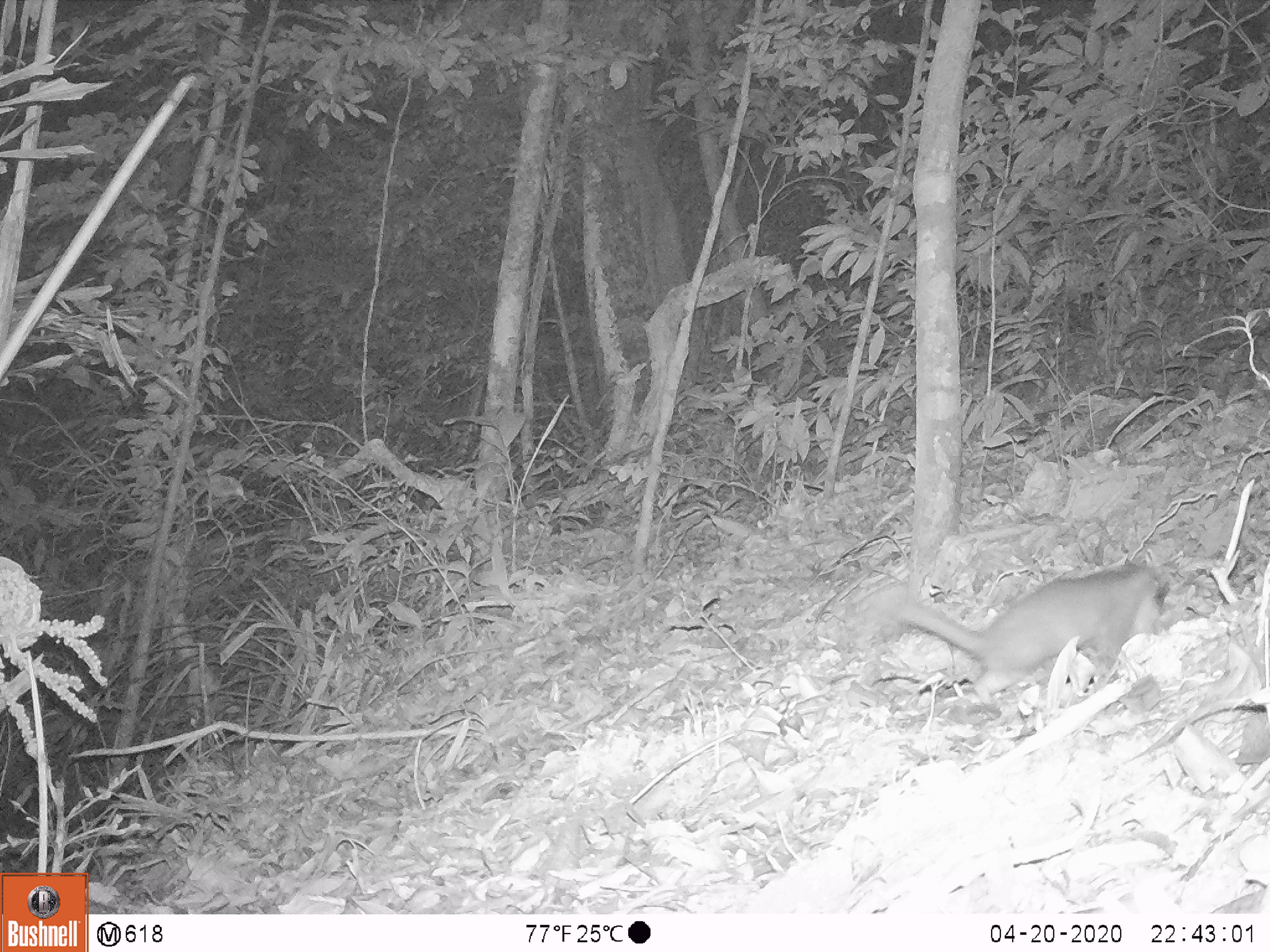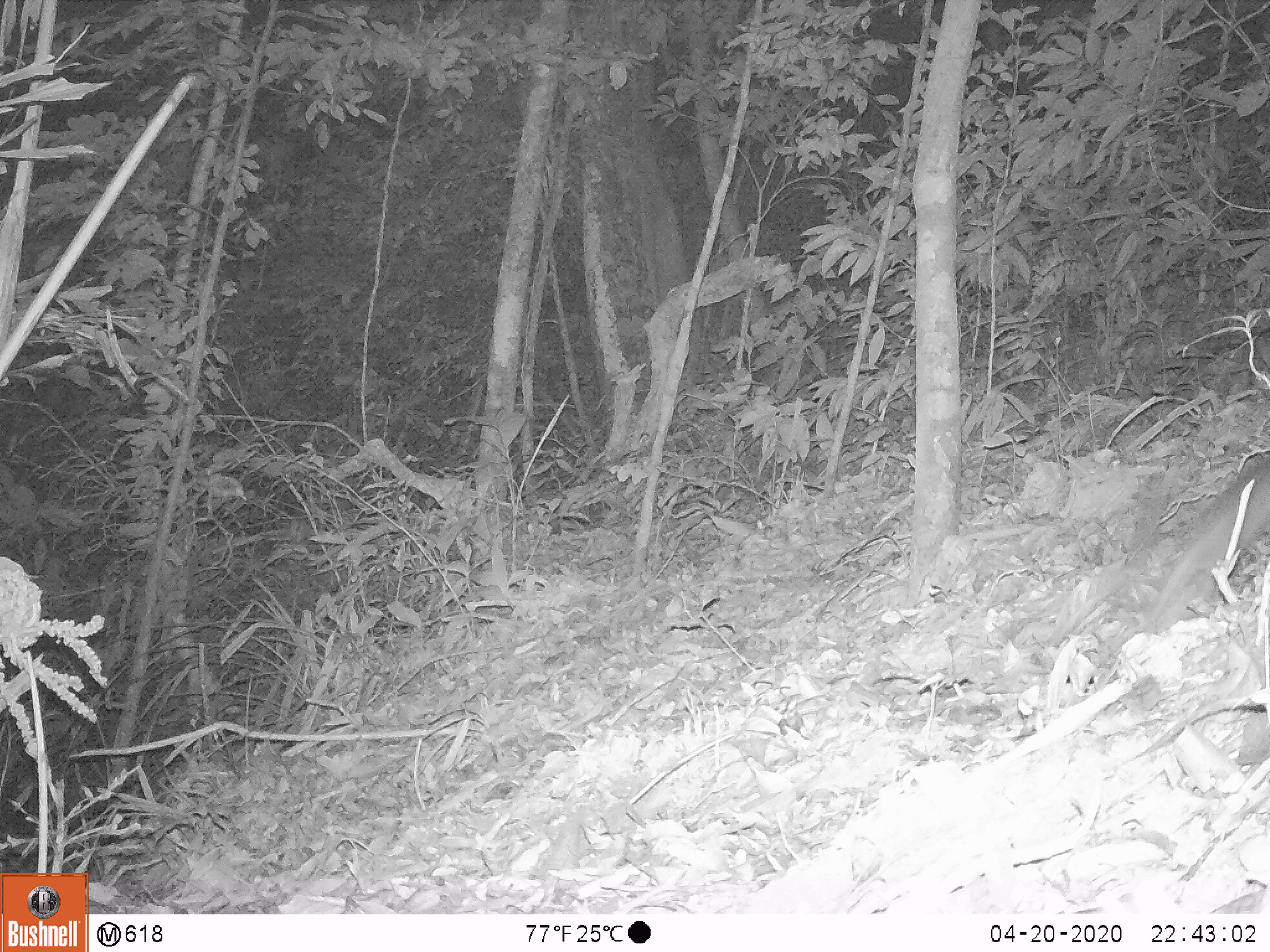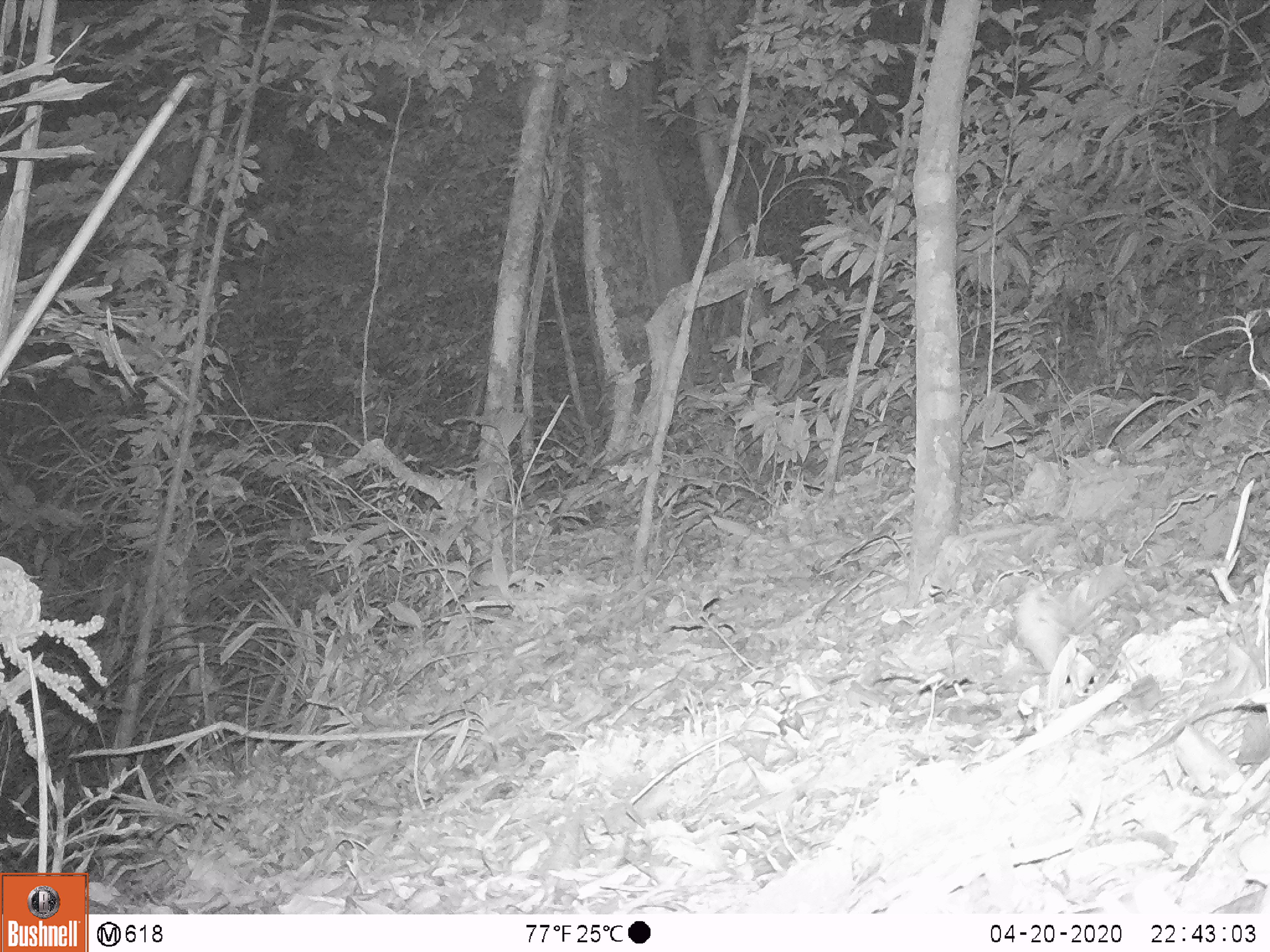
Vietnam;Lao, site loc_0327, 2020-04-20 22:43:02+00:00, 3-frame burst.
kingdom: Animalia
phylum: Chordata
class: Mammalia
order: Carnivora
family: Mustelidae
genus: Melogale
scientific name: Melogale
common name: ferret badger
Ferret badger (Melogale). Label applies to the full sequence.